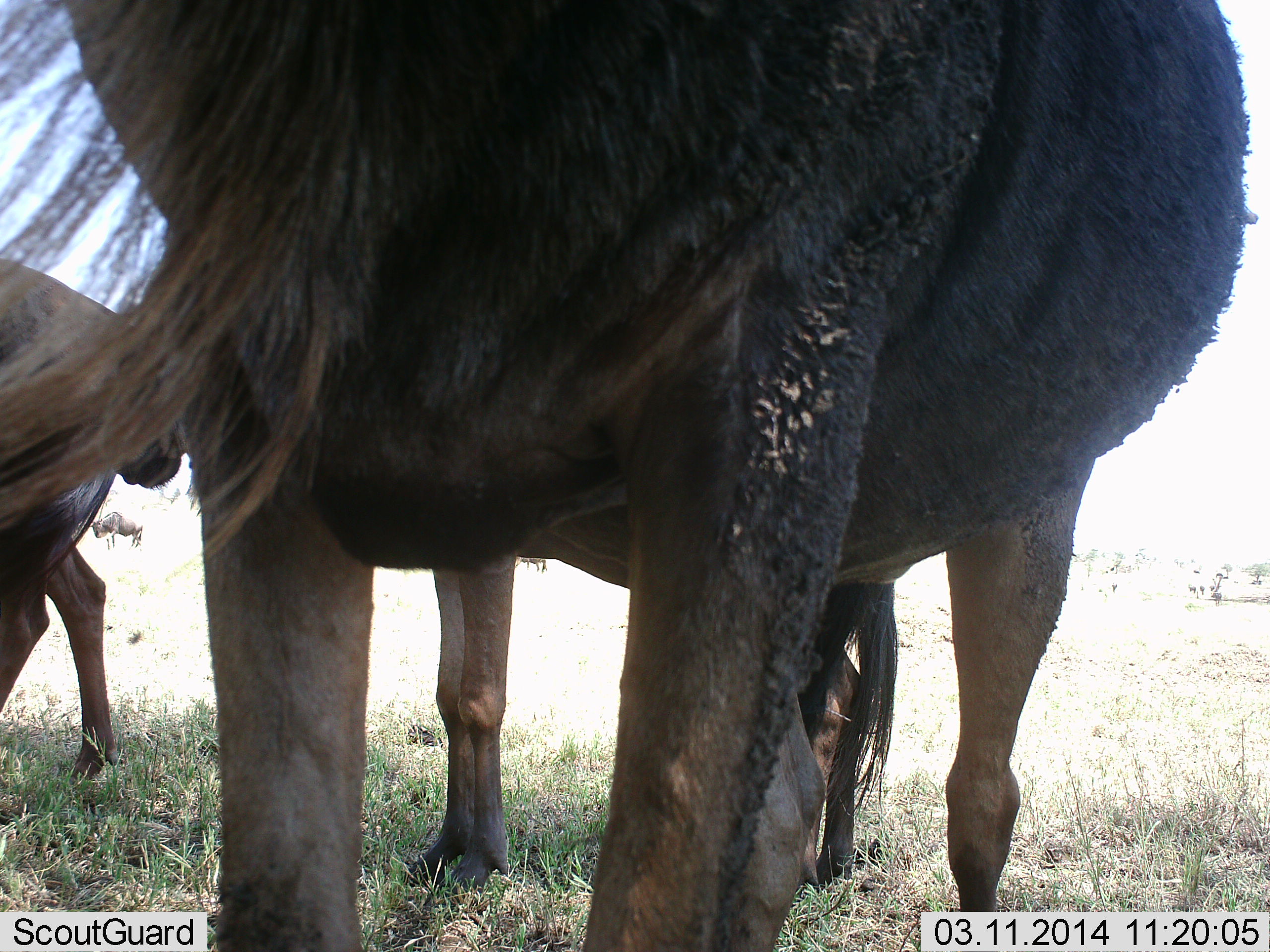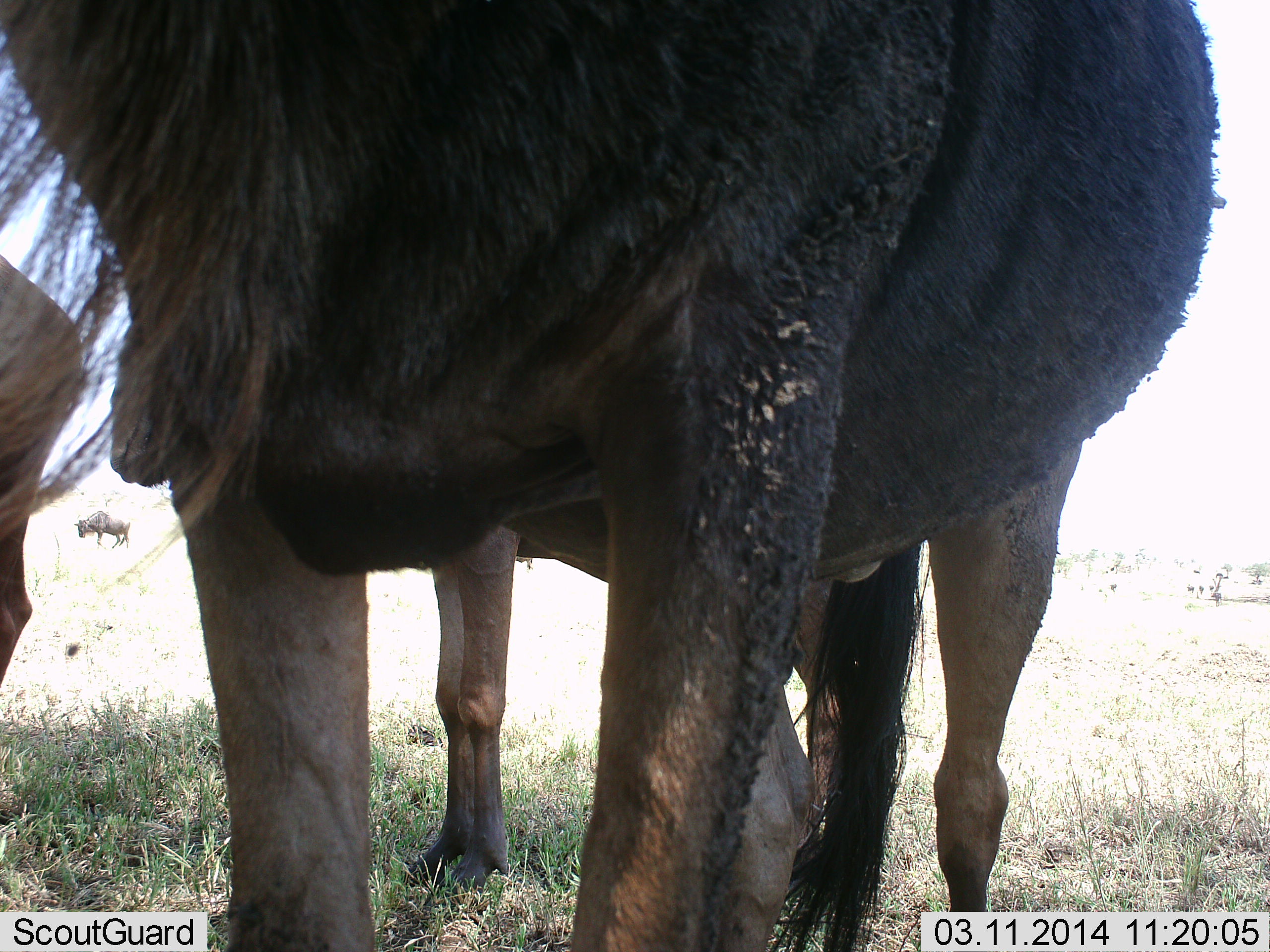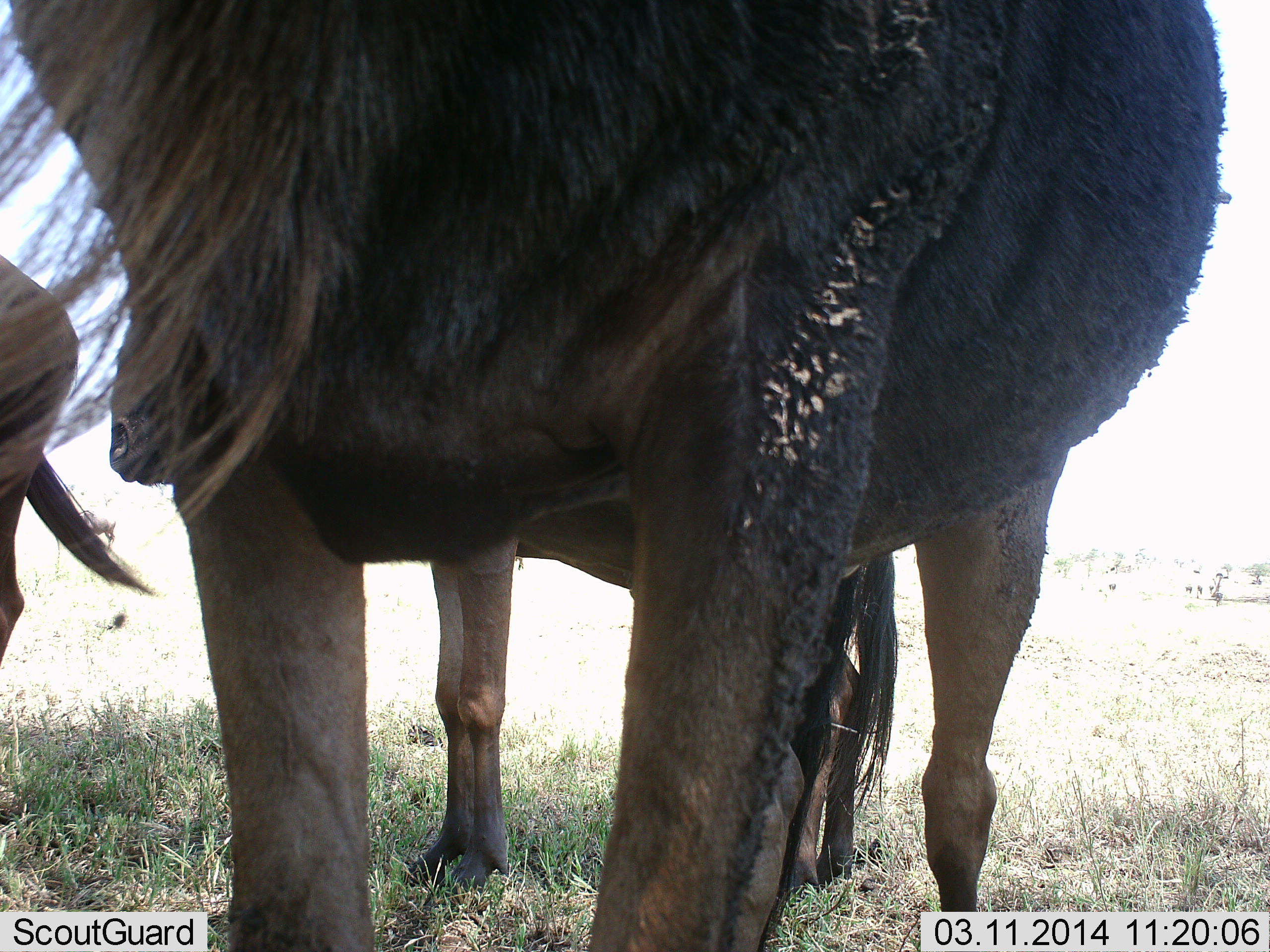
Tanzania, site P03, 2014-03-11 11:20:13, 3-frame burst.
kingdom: Animalia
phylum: Chordata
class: Mammalia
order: Artiodactyla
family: Bovidae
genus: Connochaetes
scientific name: Connochaetes taurinus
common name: blue wildebeest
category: wildebeest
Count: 4.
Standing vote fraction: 90%.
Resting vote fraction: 10%.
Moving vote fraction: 20%.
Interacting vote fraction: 0%.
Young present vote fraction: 0%.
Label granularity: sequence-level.